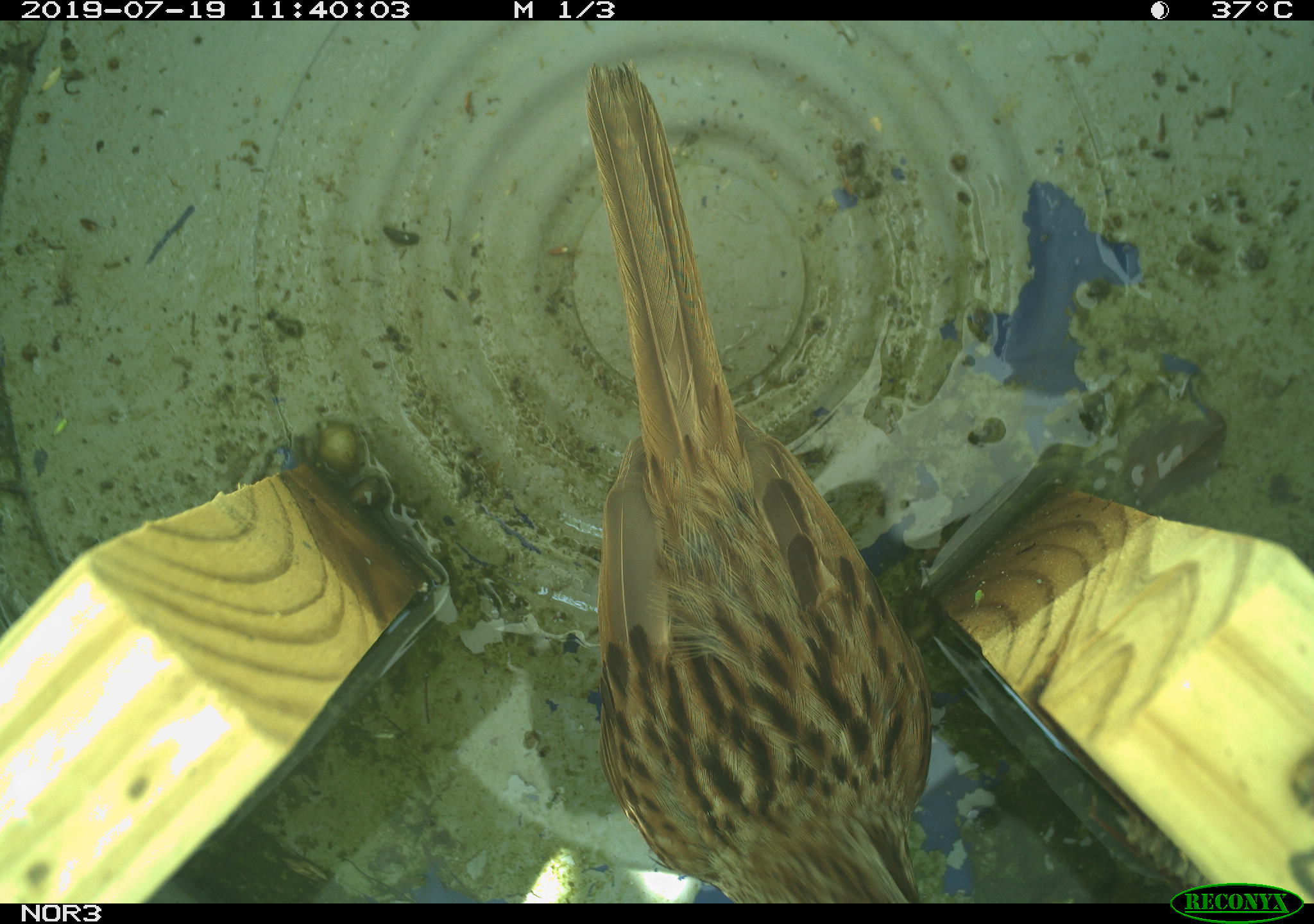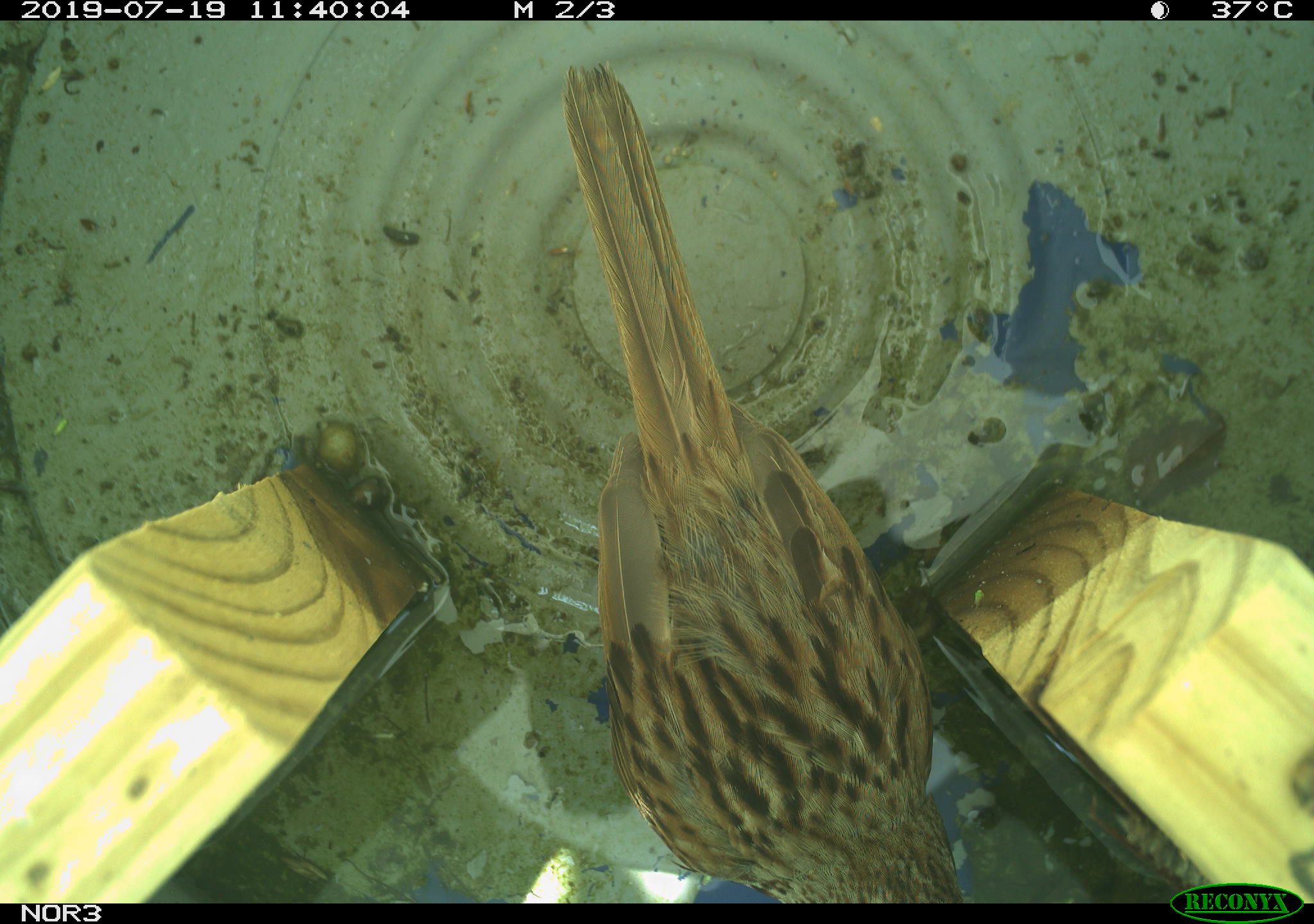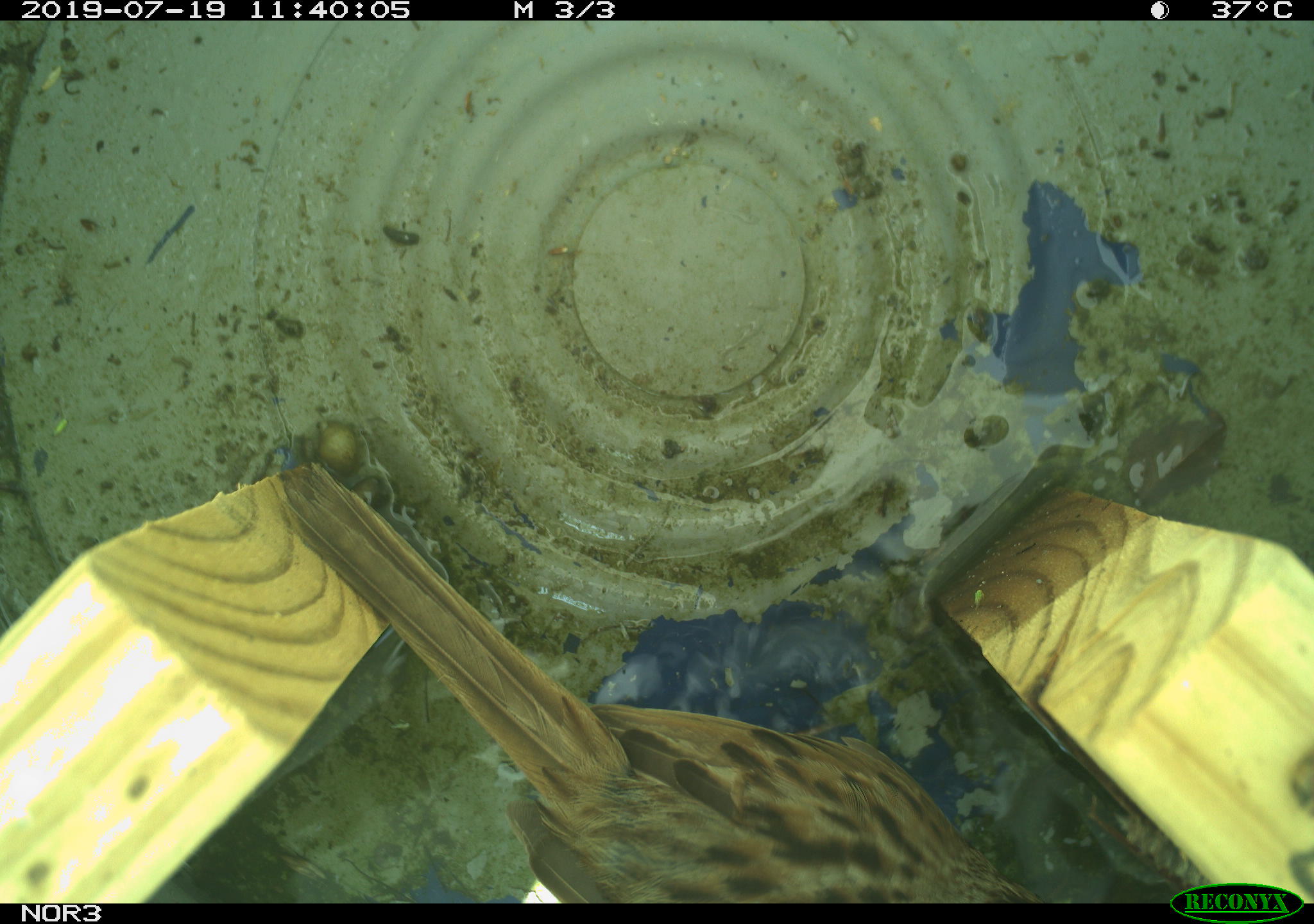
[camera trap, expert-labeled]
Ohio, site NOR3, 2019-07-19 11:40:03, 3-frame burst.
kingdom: Animalia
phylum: Chordata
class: Aves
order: Passeriformes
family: Passerellidae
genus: Melospiza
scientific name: Melospiza melodia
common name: song sparrow